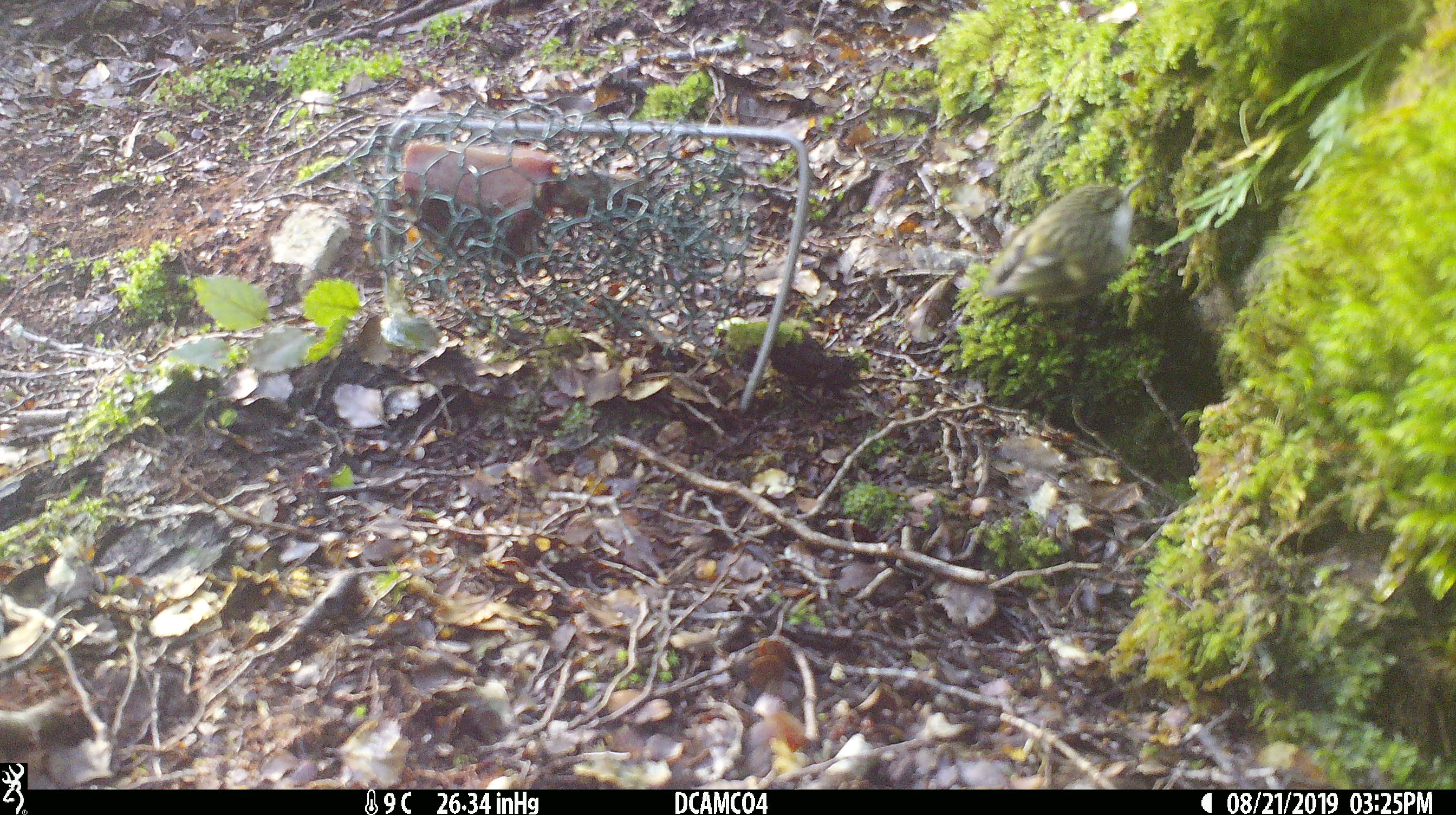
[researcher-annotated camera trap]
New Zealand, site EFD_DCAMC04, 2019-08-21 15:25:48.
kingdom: Animalia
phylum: Chordata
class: Aves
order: Passeriformes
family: Acanthisittidae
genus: Acanthisitta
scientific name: Acanthisitta chloris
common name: rifleman